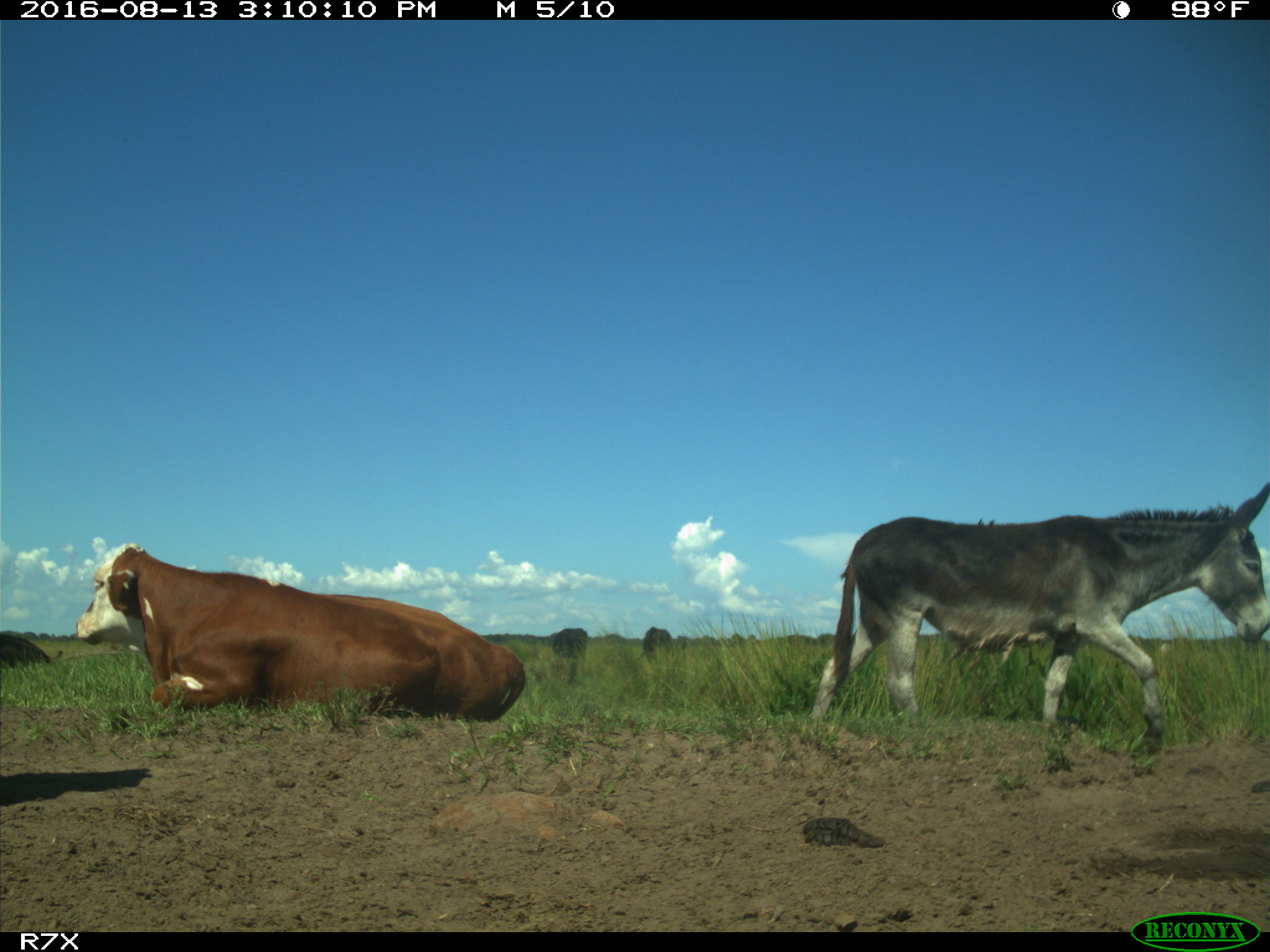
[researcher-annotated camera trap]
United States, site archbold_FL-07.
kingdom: Animalia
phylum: Chordata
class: Mammalia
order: Artiodactyla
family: Bovidae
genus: Bos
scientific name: Bos taurus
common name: domestic cow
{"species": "Bos taurus (domestic cow)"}